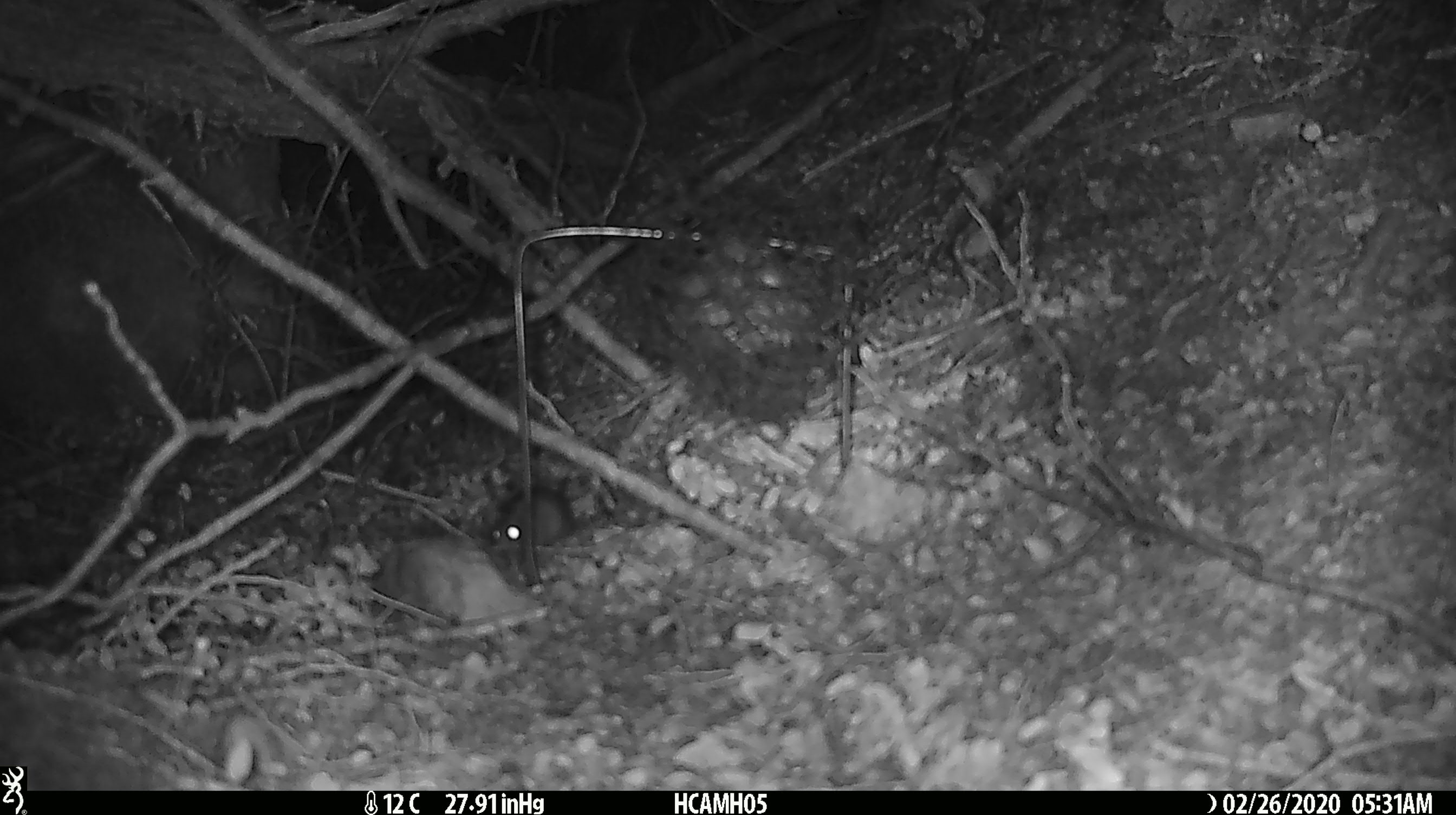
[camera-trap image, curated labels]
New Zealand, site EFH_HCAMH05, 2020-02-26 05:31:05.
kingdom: Animalia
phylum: Chordata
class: Mammalia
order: Rodentia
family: Muridae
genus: Mus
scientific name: Mus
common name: mouse